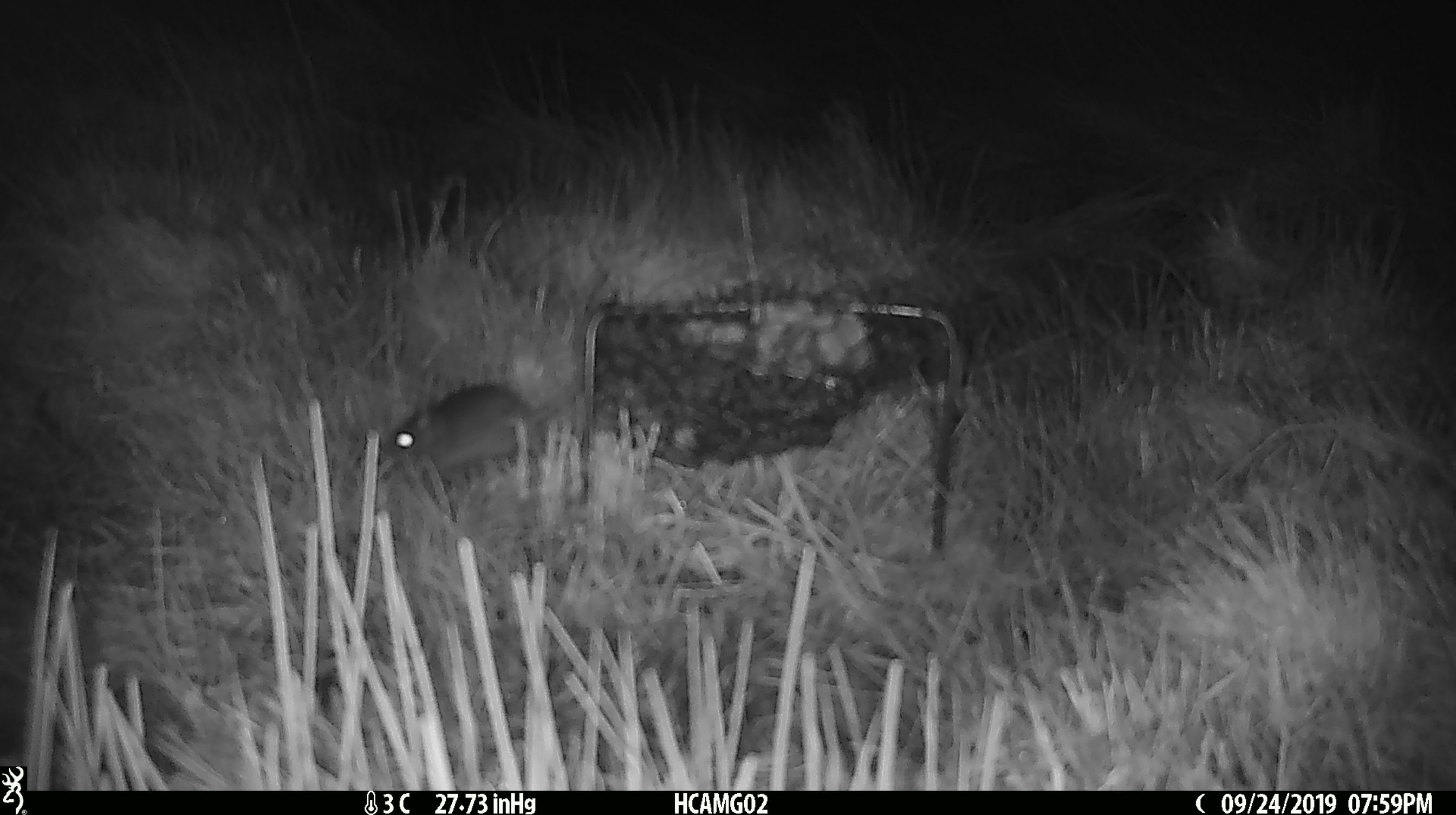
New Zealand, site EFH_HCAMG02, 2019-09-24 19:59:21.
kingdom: Animalia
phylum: Chordata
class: Mammalia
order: Rodentia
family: Muridae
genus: Mus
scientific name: Mus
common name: mouse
Mouse (Mus).